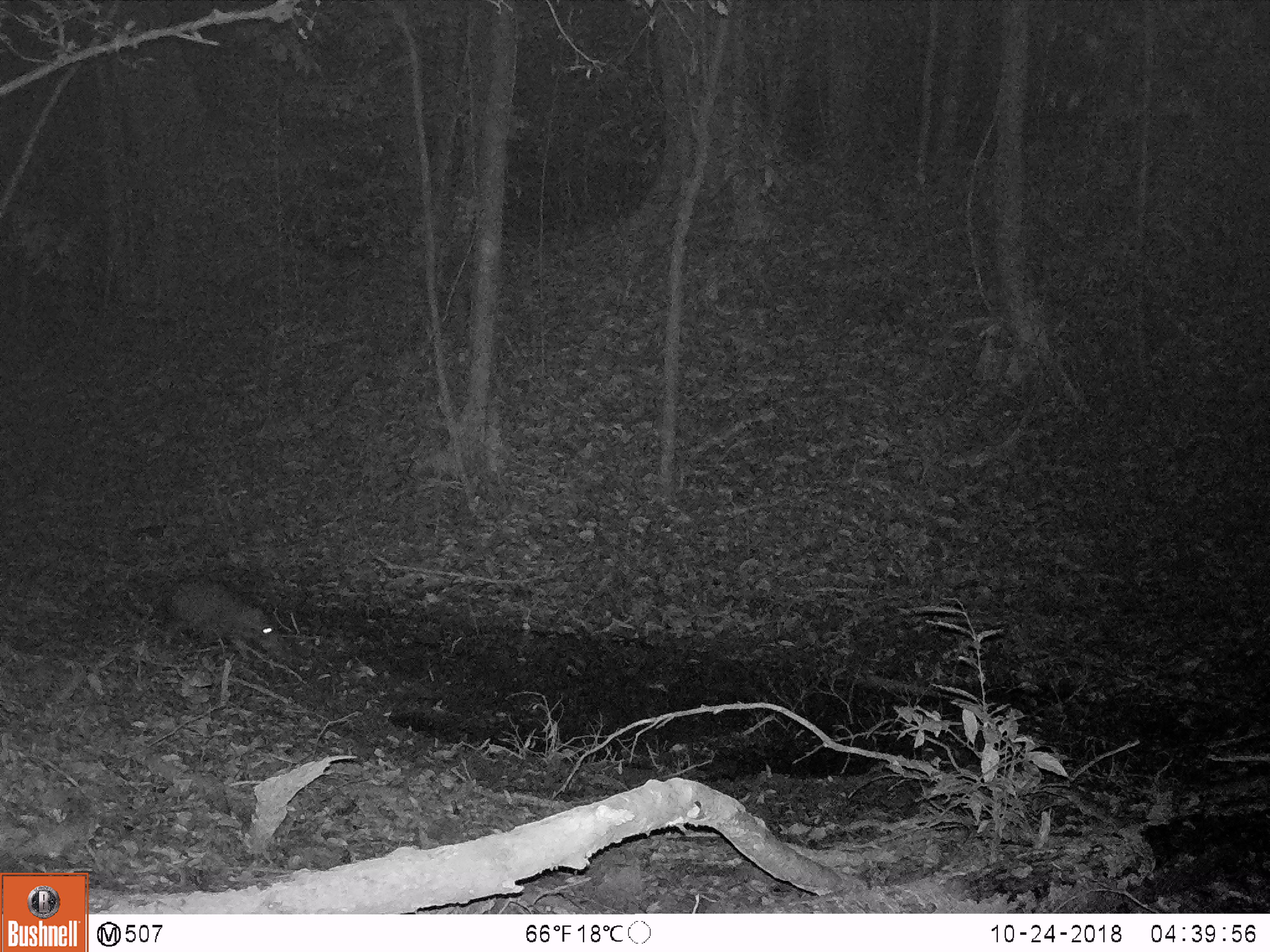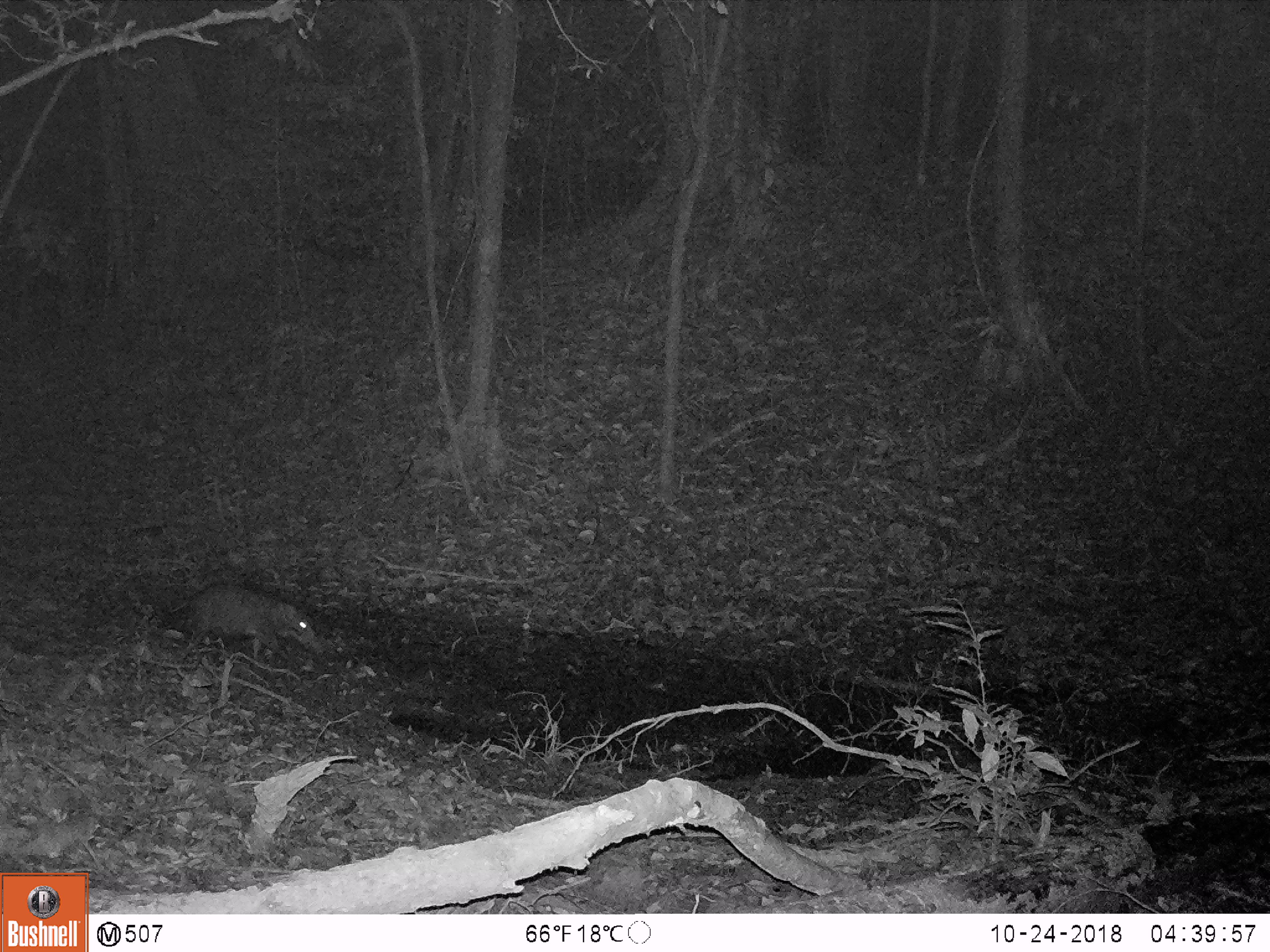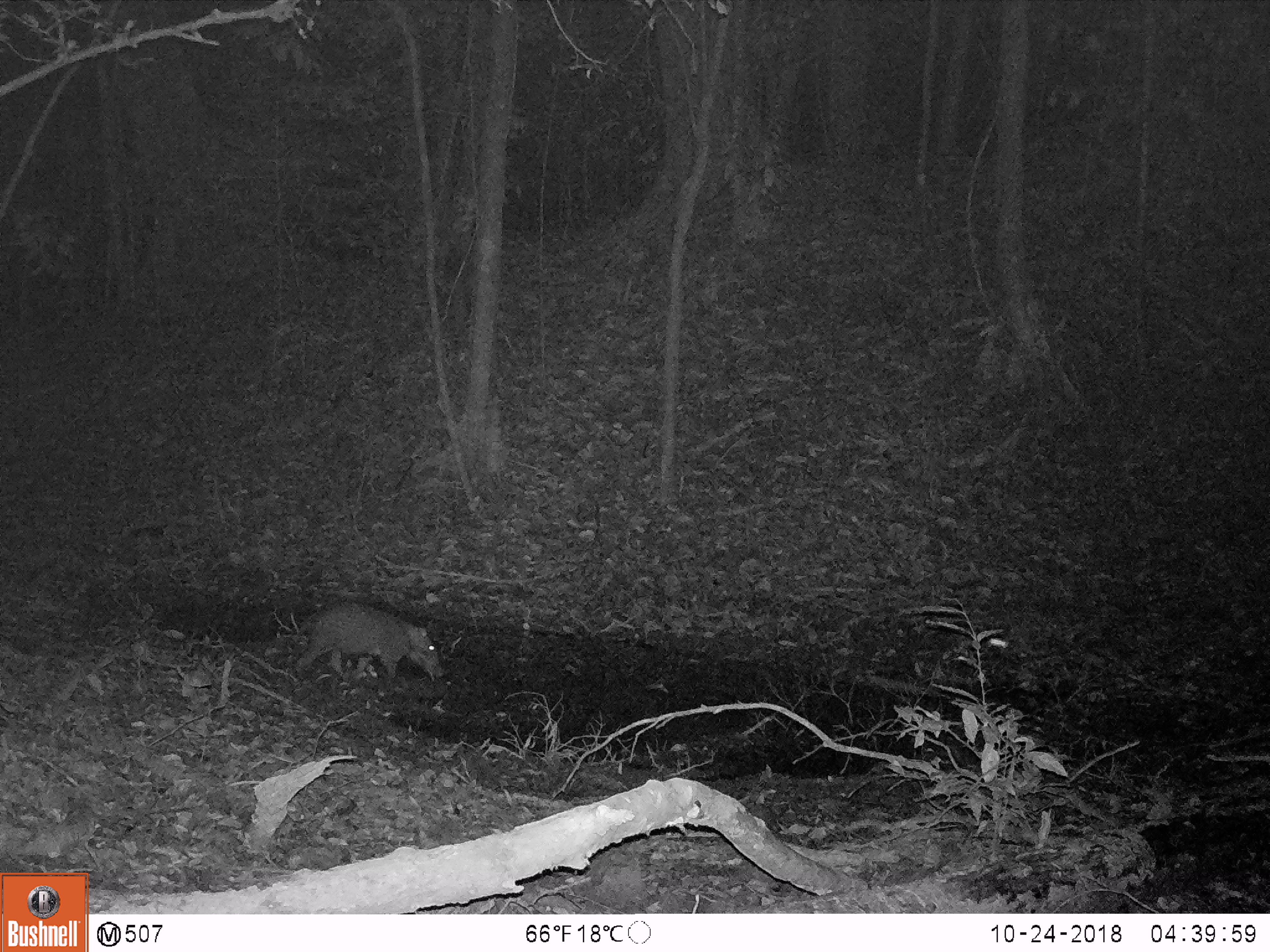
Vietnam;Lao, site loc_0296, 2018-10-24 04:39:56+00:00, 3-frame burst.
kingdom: Animalia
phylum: Chordata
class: Mammalia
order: Artiodactyla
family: Suidae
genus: Sus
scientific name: Sus scrofa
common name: eurasian wild pig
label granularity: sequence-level